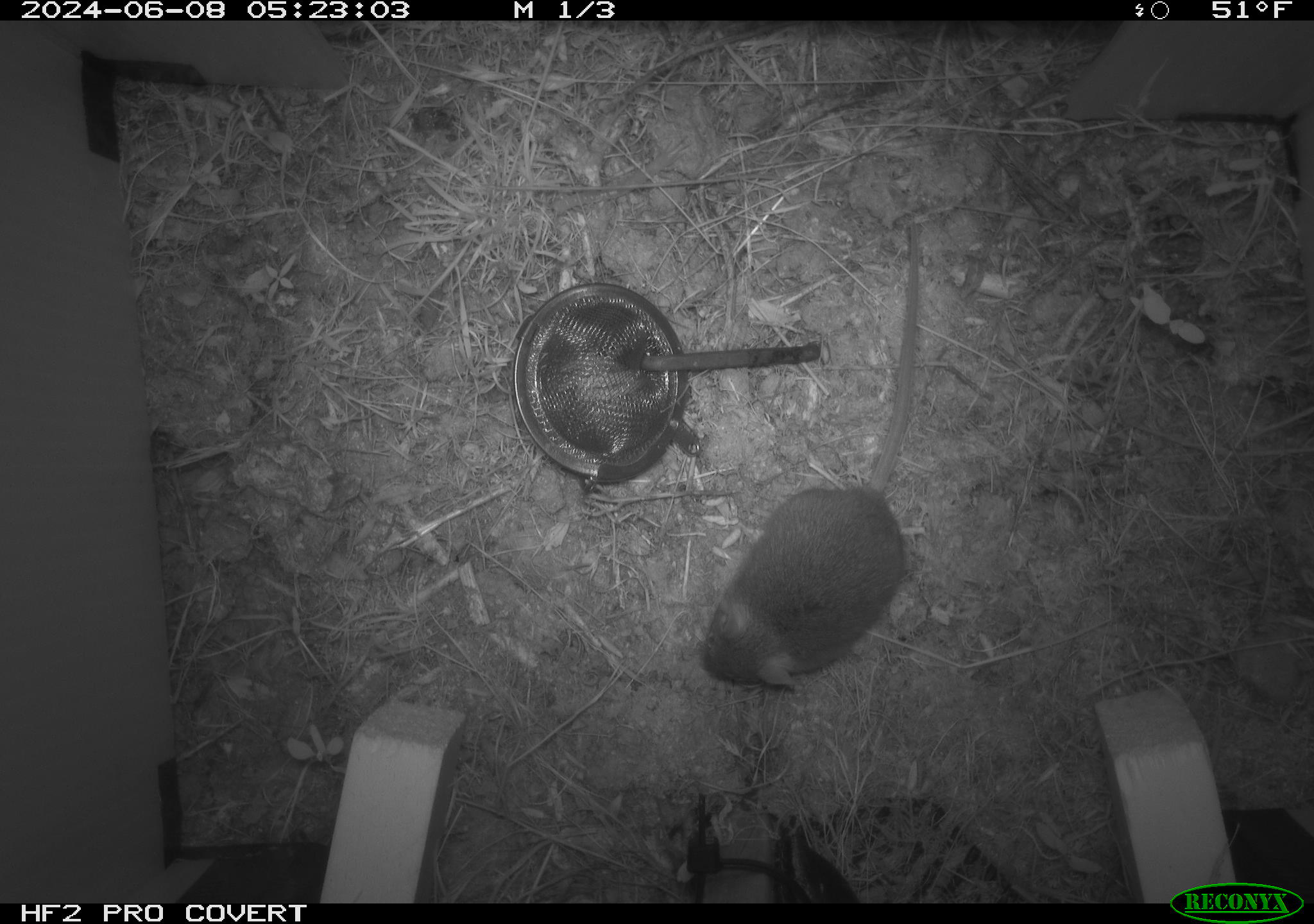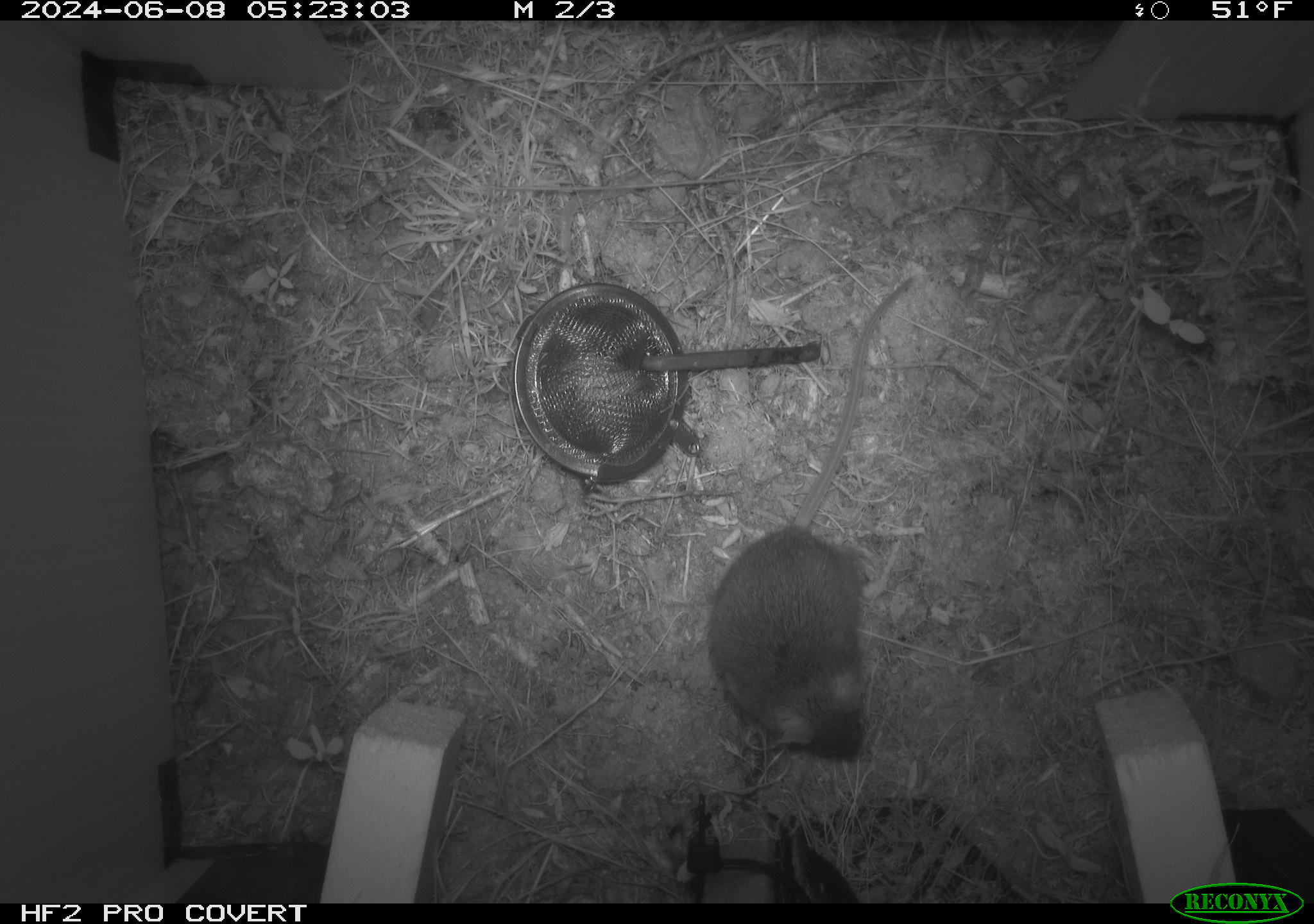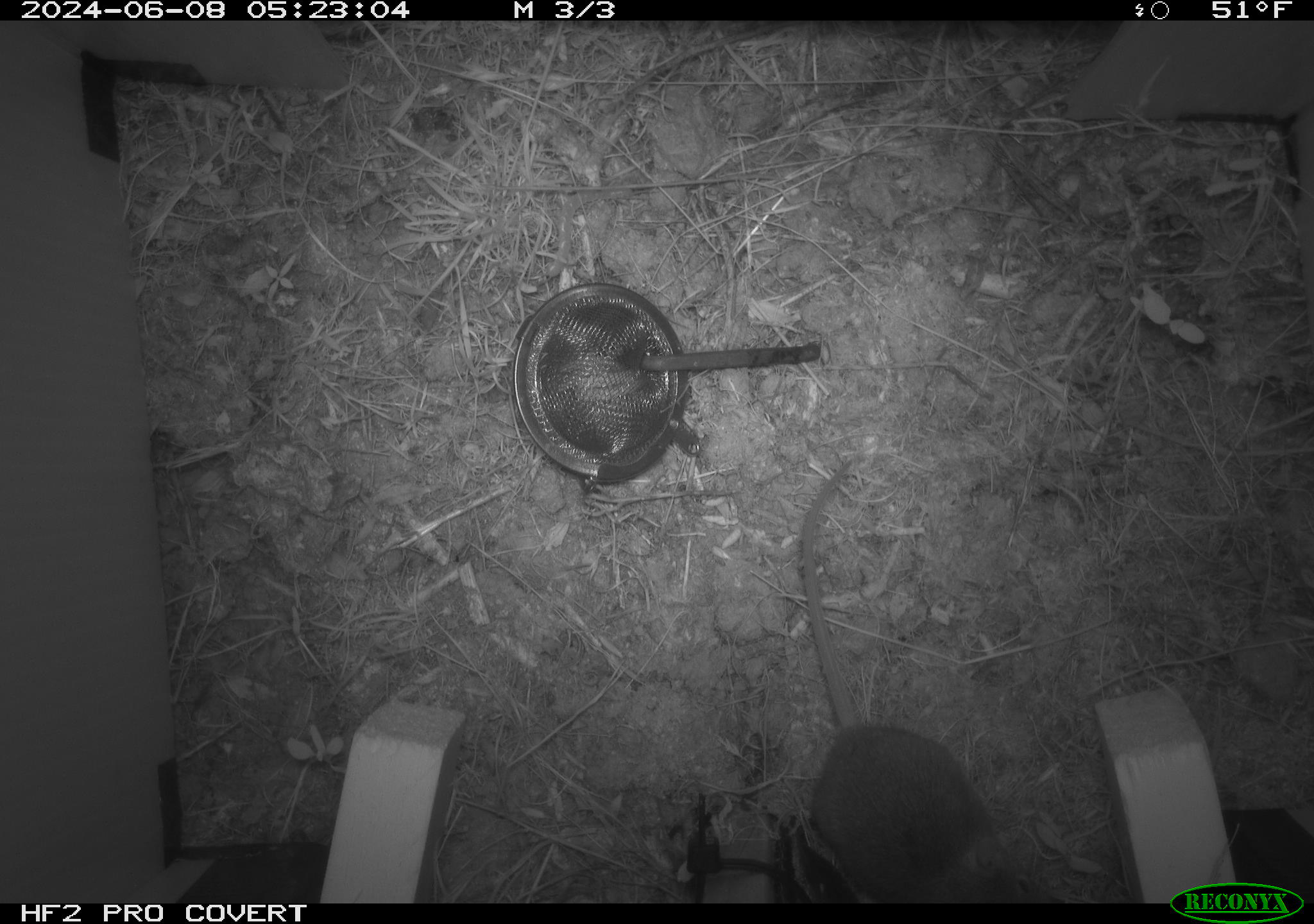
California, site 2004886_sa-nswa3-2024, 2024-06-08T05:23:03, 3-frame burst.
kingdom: Animalia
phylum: Chordata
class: Mammalia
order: Rodentia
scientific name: Rodentia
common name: rodent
Rodent (Rodentia).